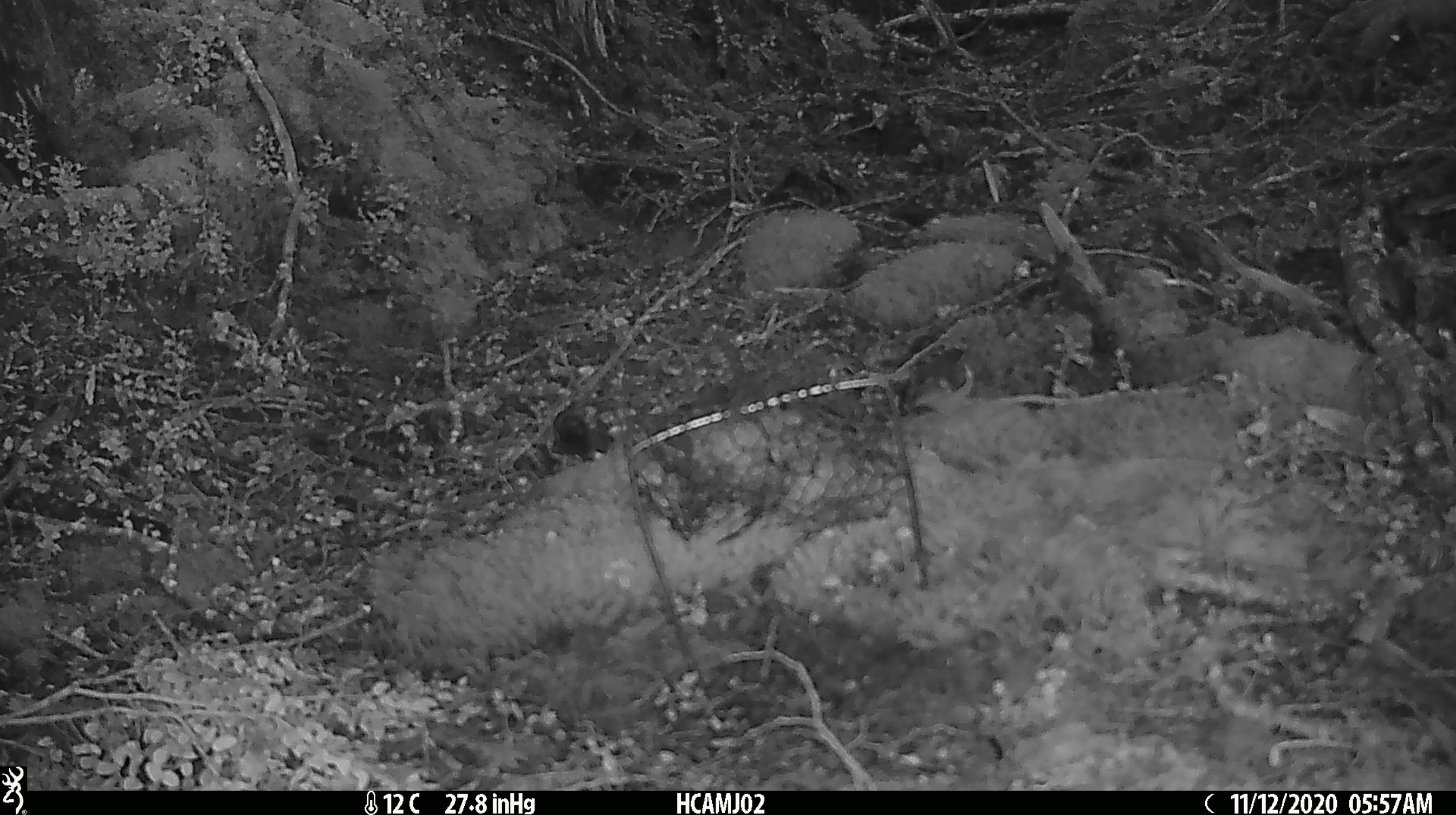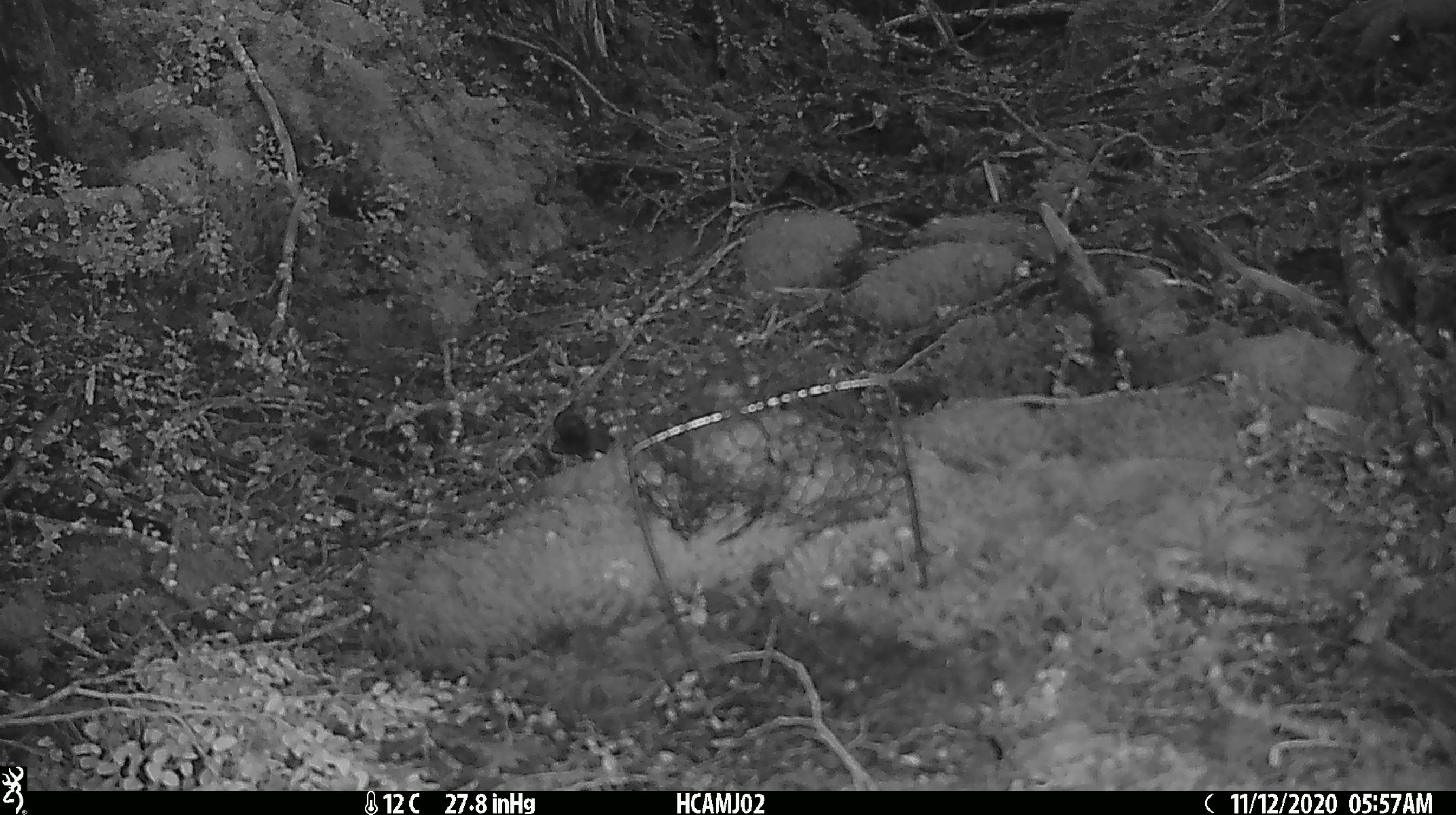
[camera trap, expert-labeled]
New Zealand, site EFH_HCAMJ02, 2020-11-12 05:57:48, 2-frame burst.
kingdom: Animalia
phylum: Chordata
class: Aves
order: Passeriformes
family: Acanthisittidae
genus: Acanthisitta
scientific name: Acanthisitta chloris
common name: rifleman